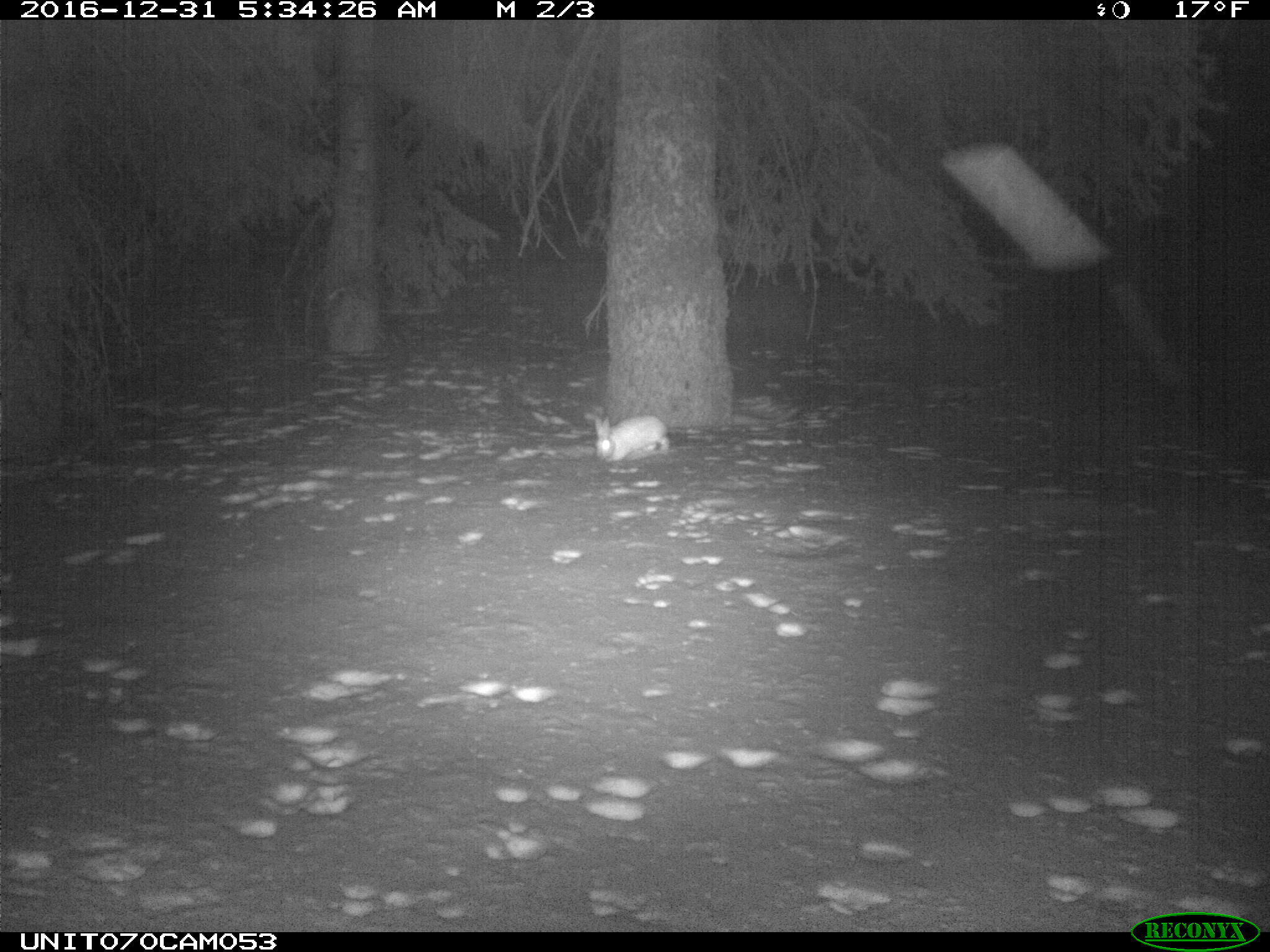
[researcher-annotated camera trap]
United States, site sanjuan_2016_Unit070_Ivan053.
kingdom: Animalia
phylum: Chordata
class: Mammalia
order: Lagomorpha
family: Leporidae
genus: Lepus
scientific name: Lepus americanus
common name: snowshoe hare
Lepus americanus (snowshoe hare).